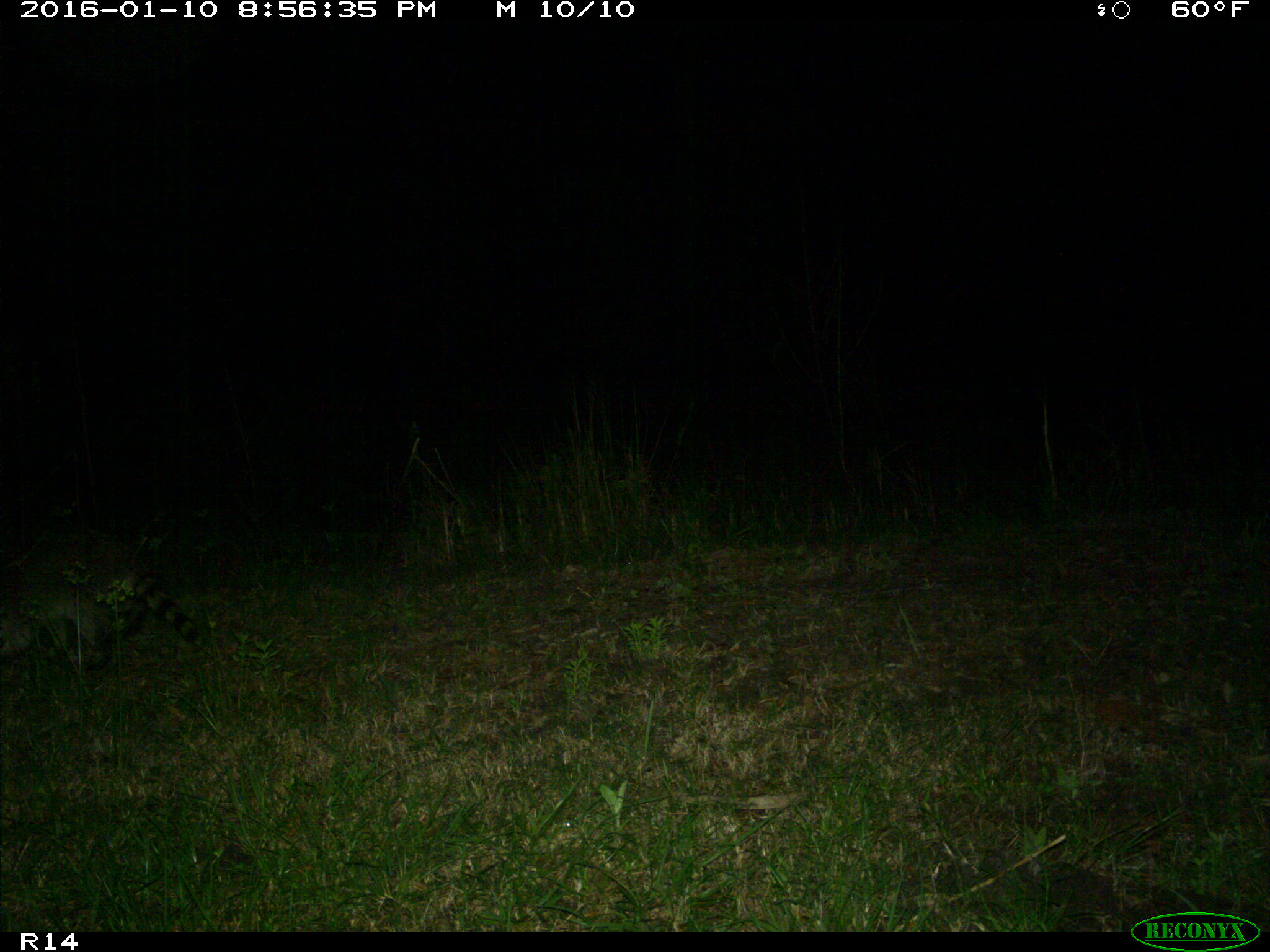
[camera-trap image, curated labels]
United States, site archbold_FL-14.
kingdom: Animalia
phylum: Chordata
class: Mammalia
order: Carnivora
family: Procyonidae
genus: Procyon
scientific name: Procyon lotor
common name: common raccoon